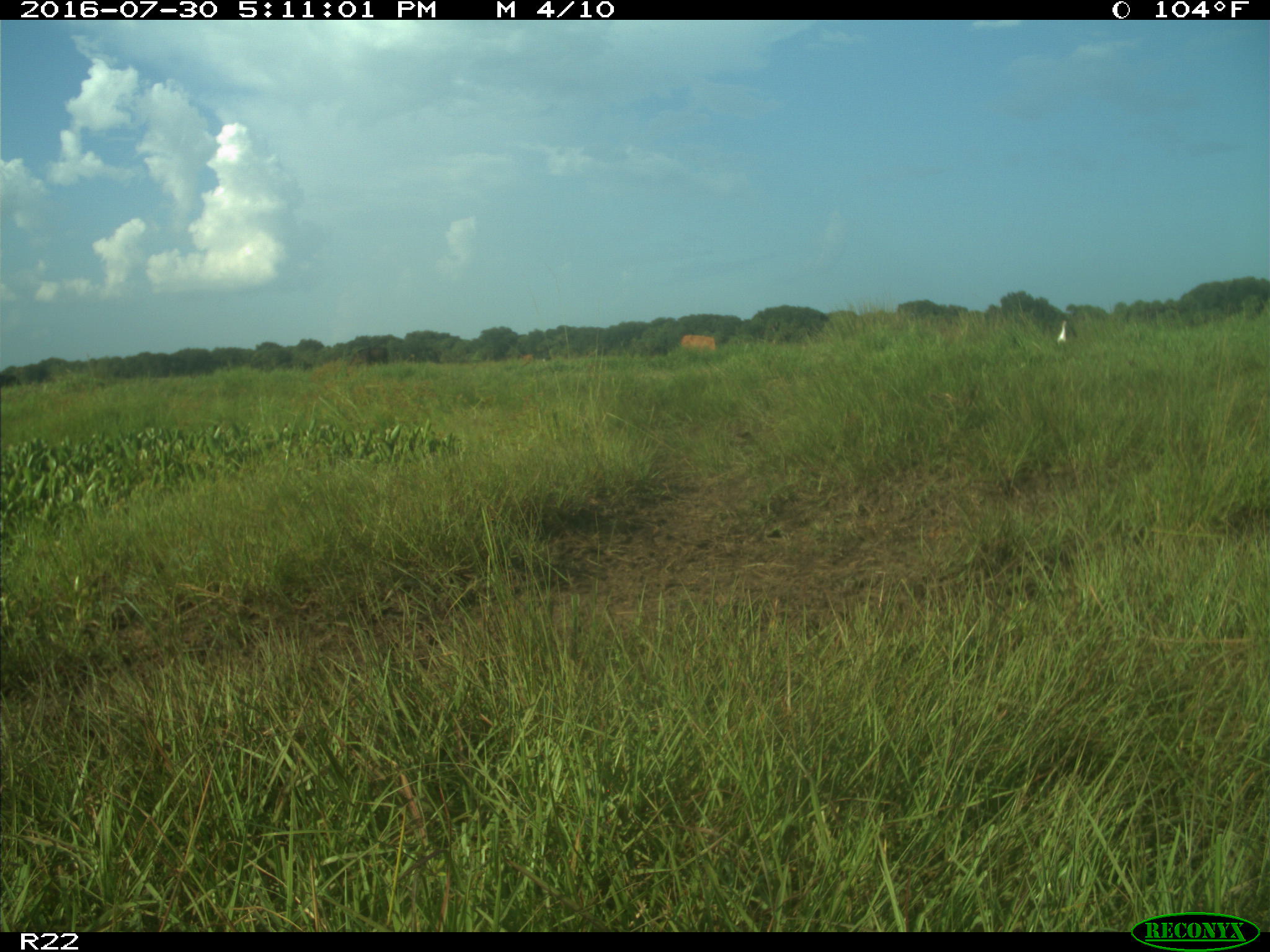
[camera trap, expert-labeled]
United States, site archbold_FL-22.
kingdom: Animalia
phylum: Chordata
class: Mammalia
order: Artiodactyla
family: Bovidae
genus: Bos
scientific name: Bos taurus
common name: domestic cow